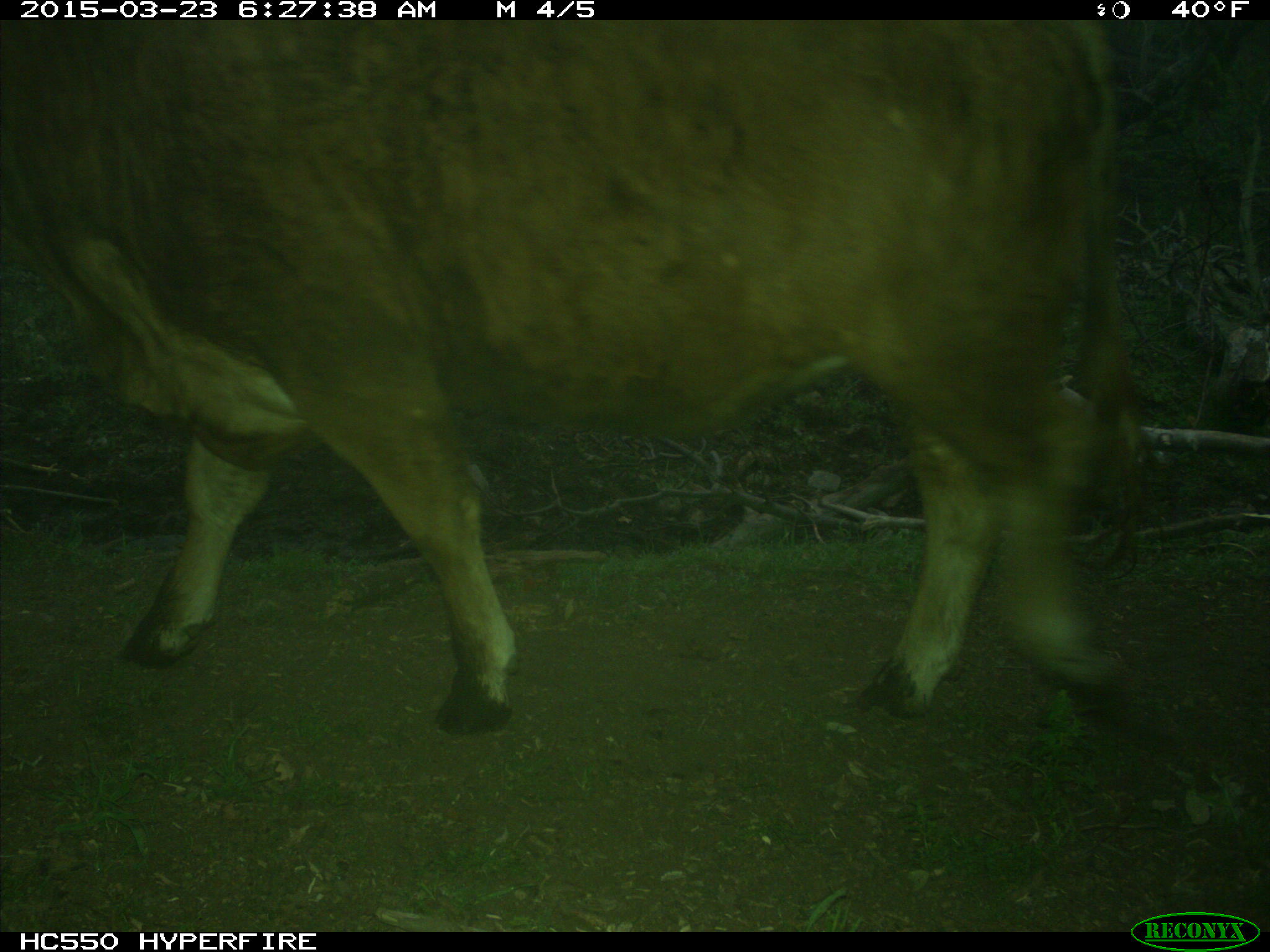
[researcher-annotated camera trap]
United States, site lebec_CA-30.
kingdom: Animalia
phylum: Chordata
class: Mammalia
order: Artiodactyla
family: Bovidae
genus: Bos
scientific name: Bos taurus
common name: domestic cow